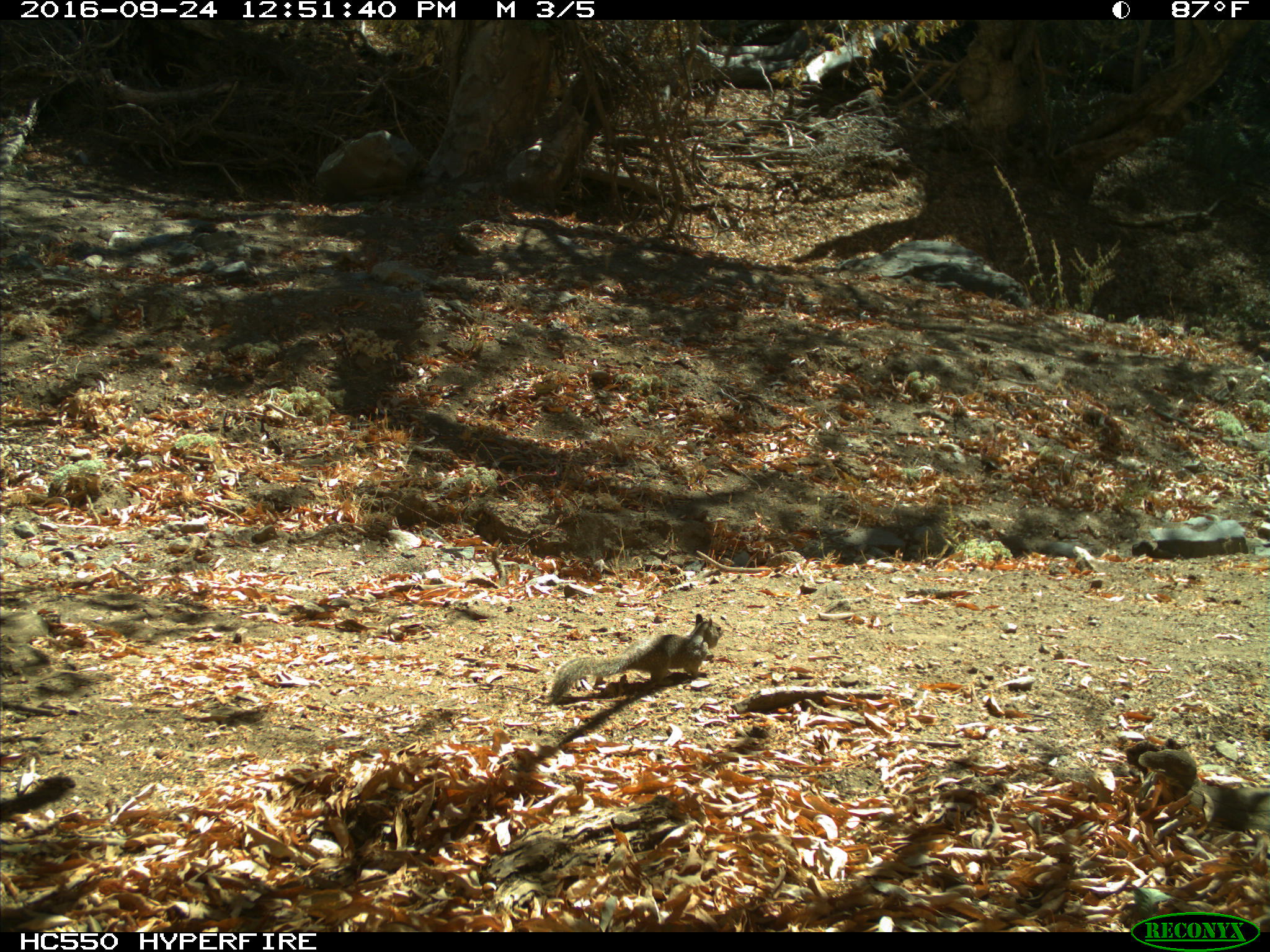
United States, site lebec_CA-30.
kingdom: Animalia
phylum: Chordata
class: Mammalia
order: Rodentia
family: Sciuridae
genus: Otospermophilus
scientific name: Otospermophilus beecheyi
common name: california ground squirrel